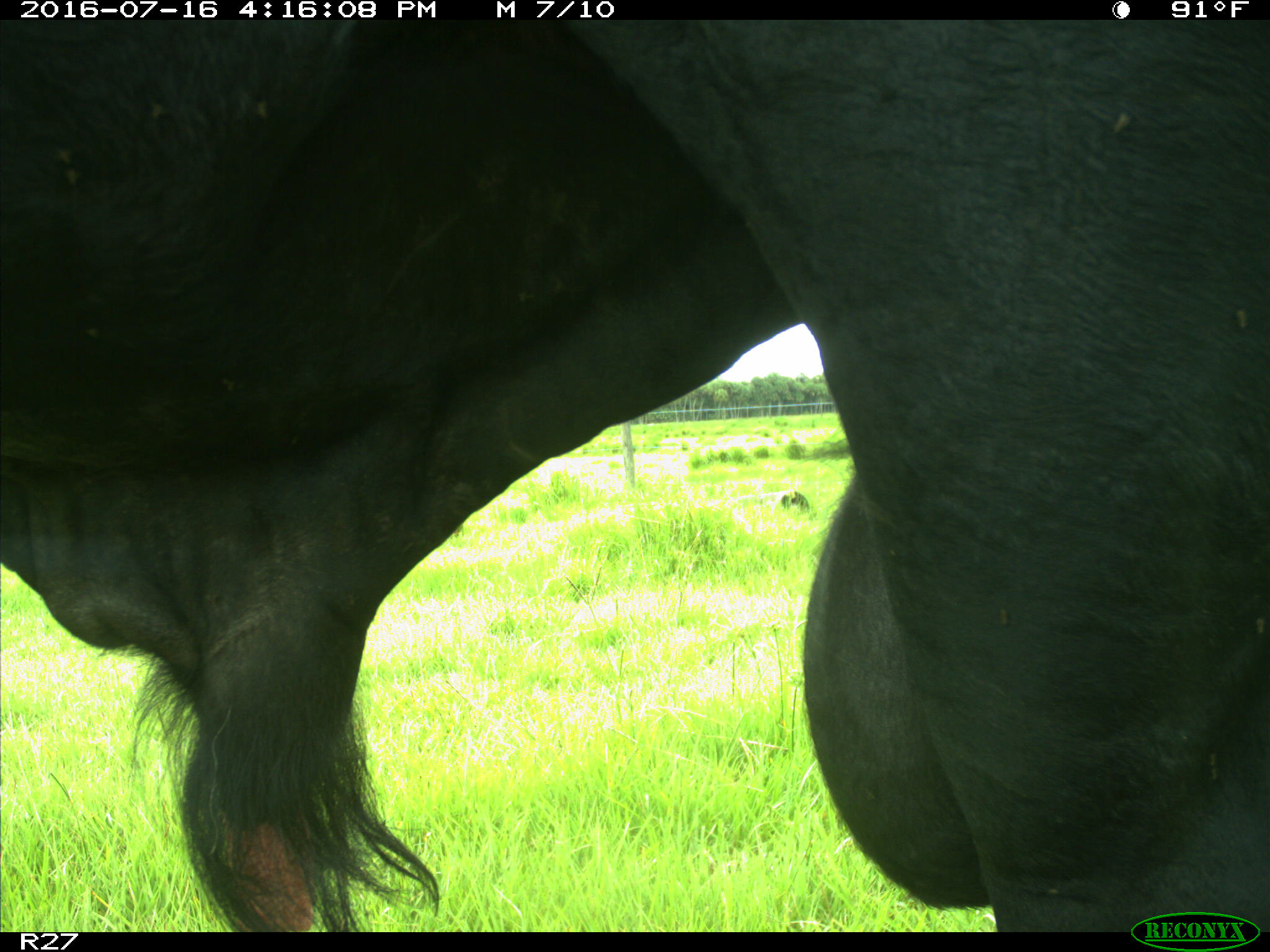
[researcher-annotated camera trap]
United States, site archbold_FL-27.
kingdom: Animalia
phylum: Chordata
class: Mammalia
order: Artiodactyla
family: Bovidae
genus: Bos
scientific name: Bos taurus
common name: domestic cow